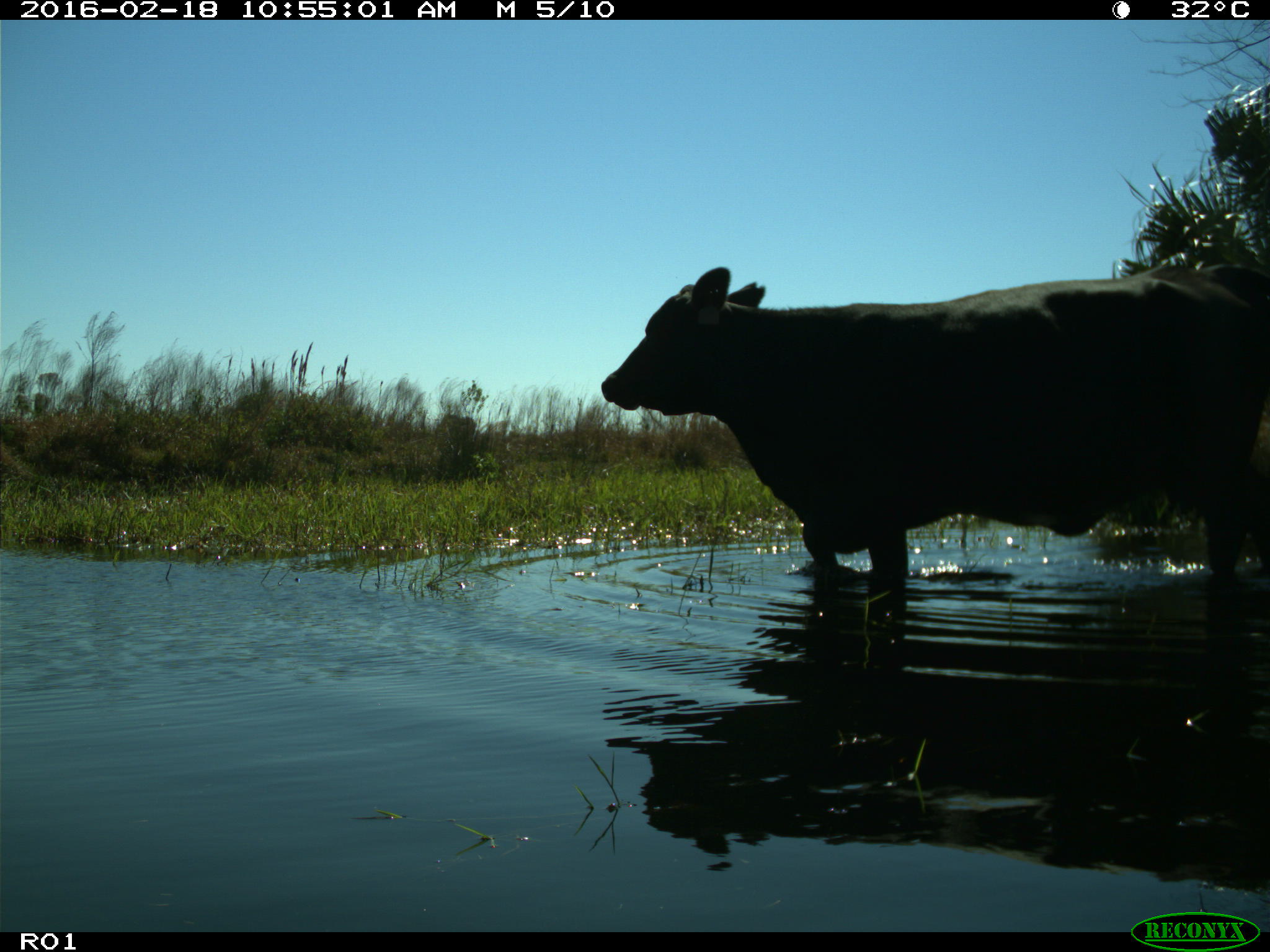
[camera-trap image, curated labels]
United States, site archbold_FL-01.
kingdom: Animalia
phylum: Chordata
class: Mammalia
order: Artiodactyla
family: Bovidae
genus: Bos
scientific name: Bos taurus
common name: domestic cow